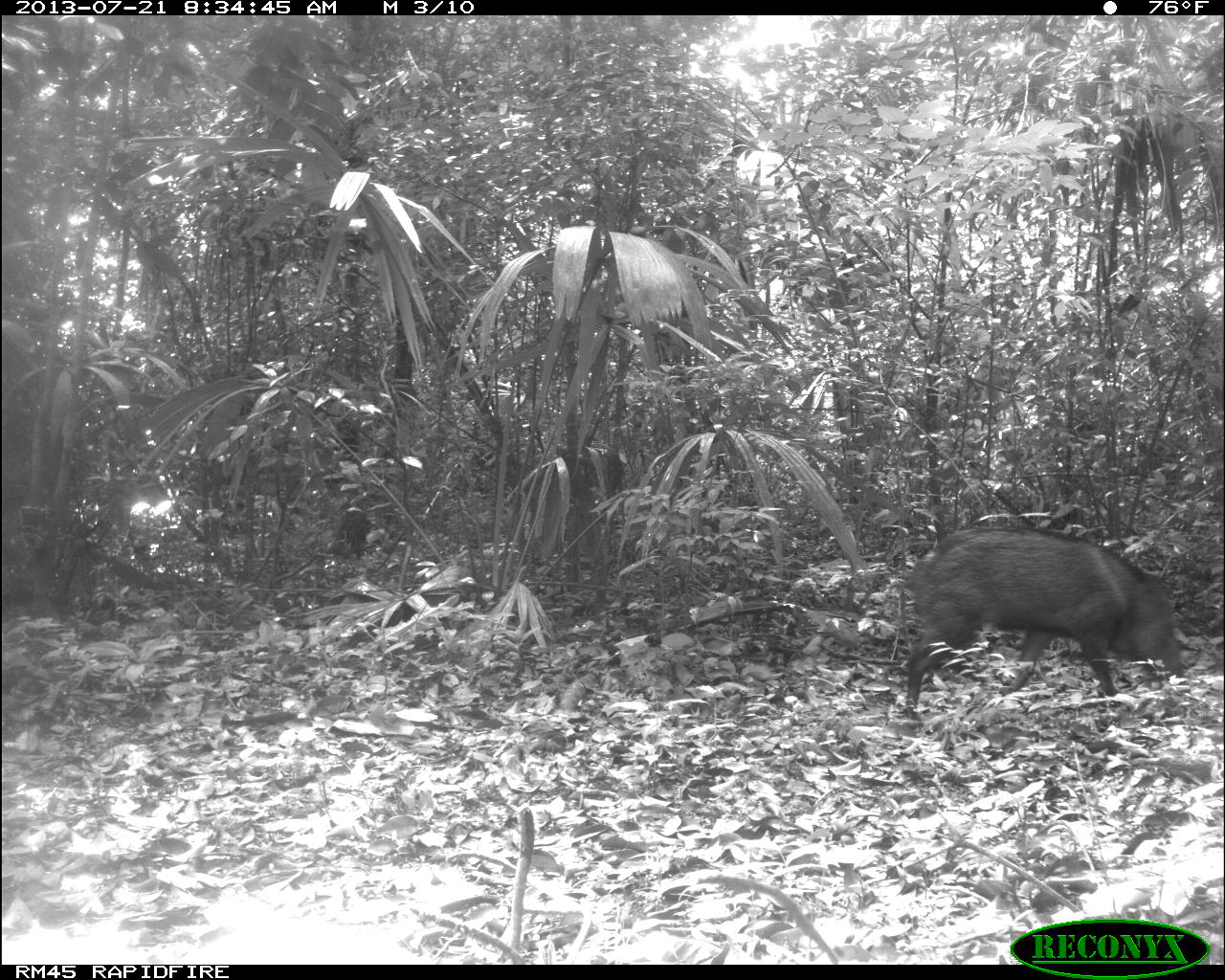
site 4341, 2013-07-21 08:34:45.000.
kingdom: Animalia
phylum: Chordata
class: Mammalia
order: Artiodactyla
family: Tayassuidae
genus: Pecari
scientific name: Pecari tajacu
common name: collared peccary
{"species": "Pecari tajacu (collared peccary)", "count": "2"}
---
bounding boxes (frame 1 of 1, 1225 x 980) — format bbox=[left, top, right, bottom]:
pecari tajacu: bbox=[901, 521, 1191, 728]